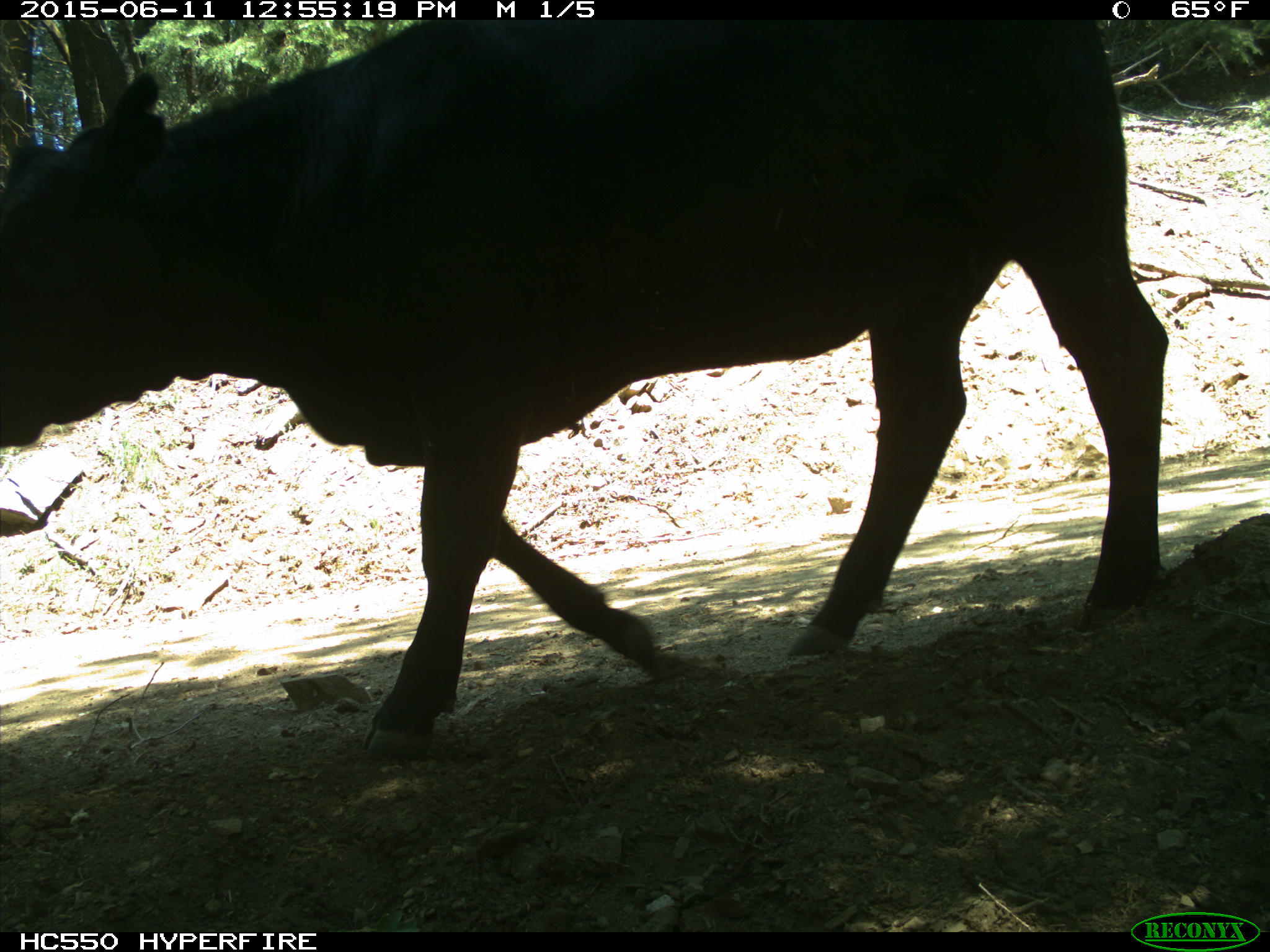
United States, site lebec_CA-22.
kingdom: Animalia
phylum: Chordata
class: Mammalia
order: Artiodactyla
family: Bovidae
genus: Bos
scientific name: Bos taurus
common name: domestic cow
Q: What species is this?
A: Bos taurus (domestic cow).